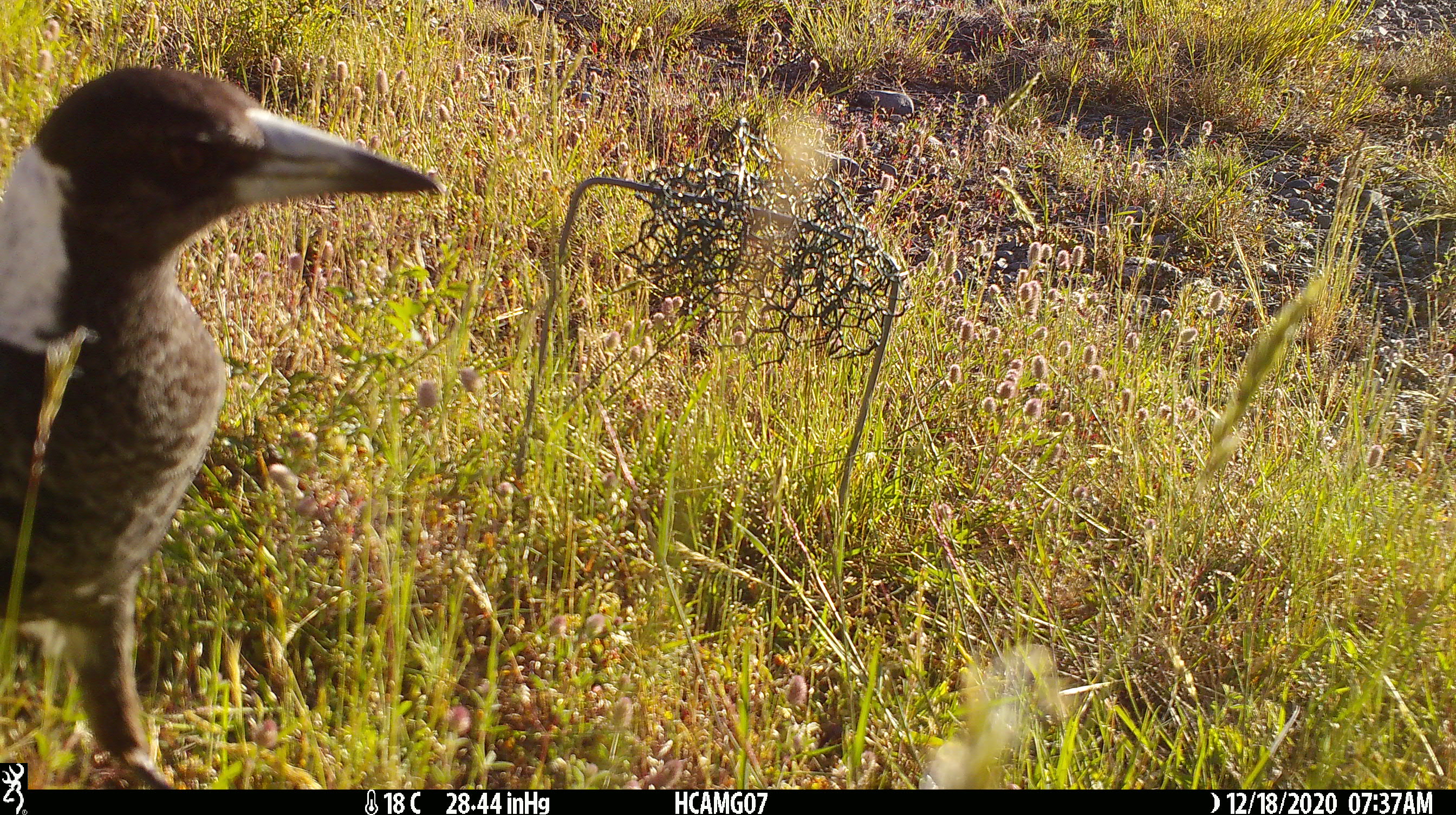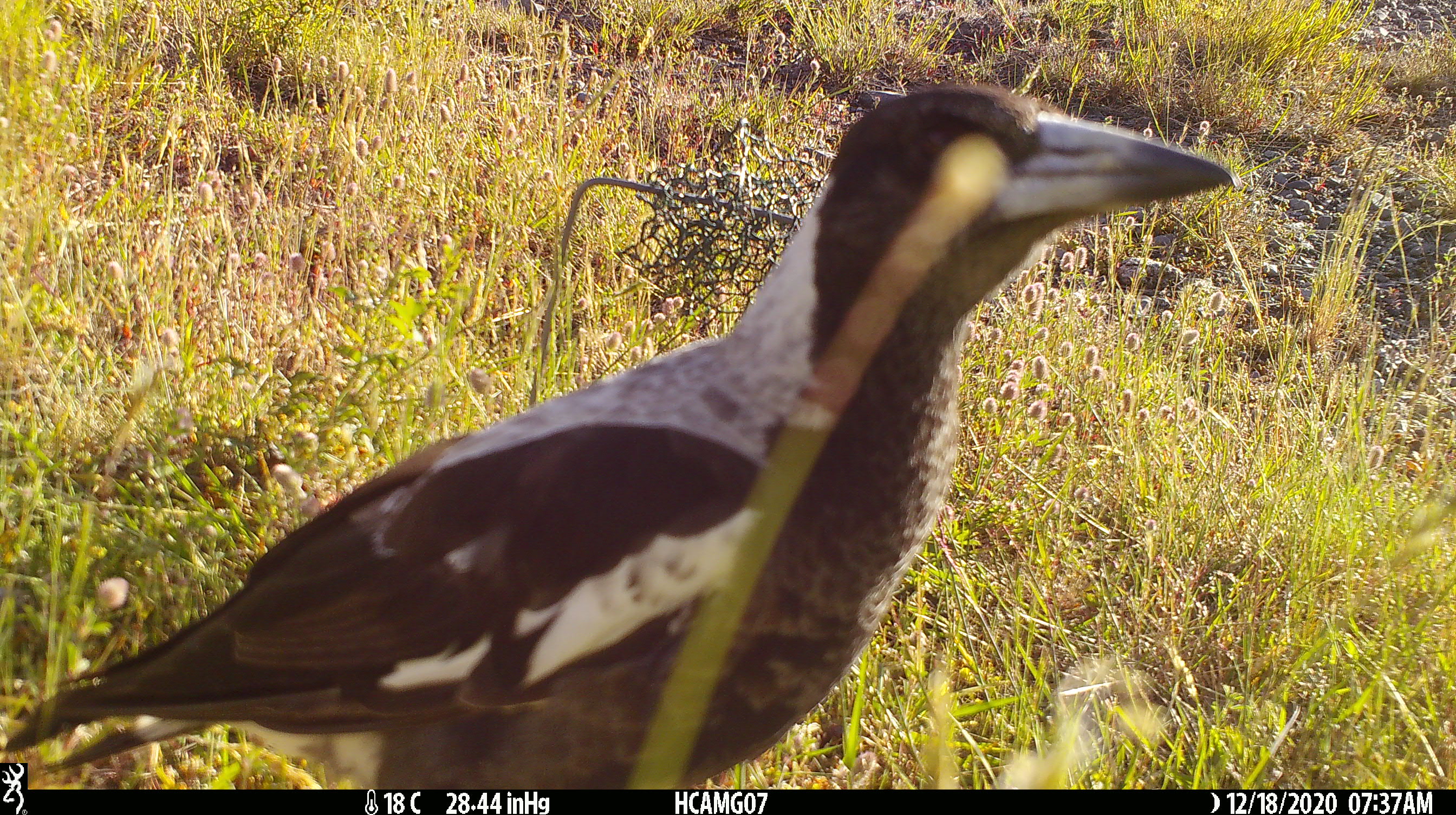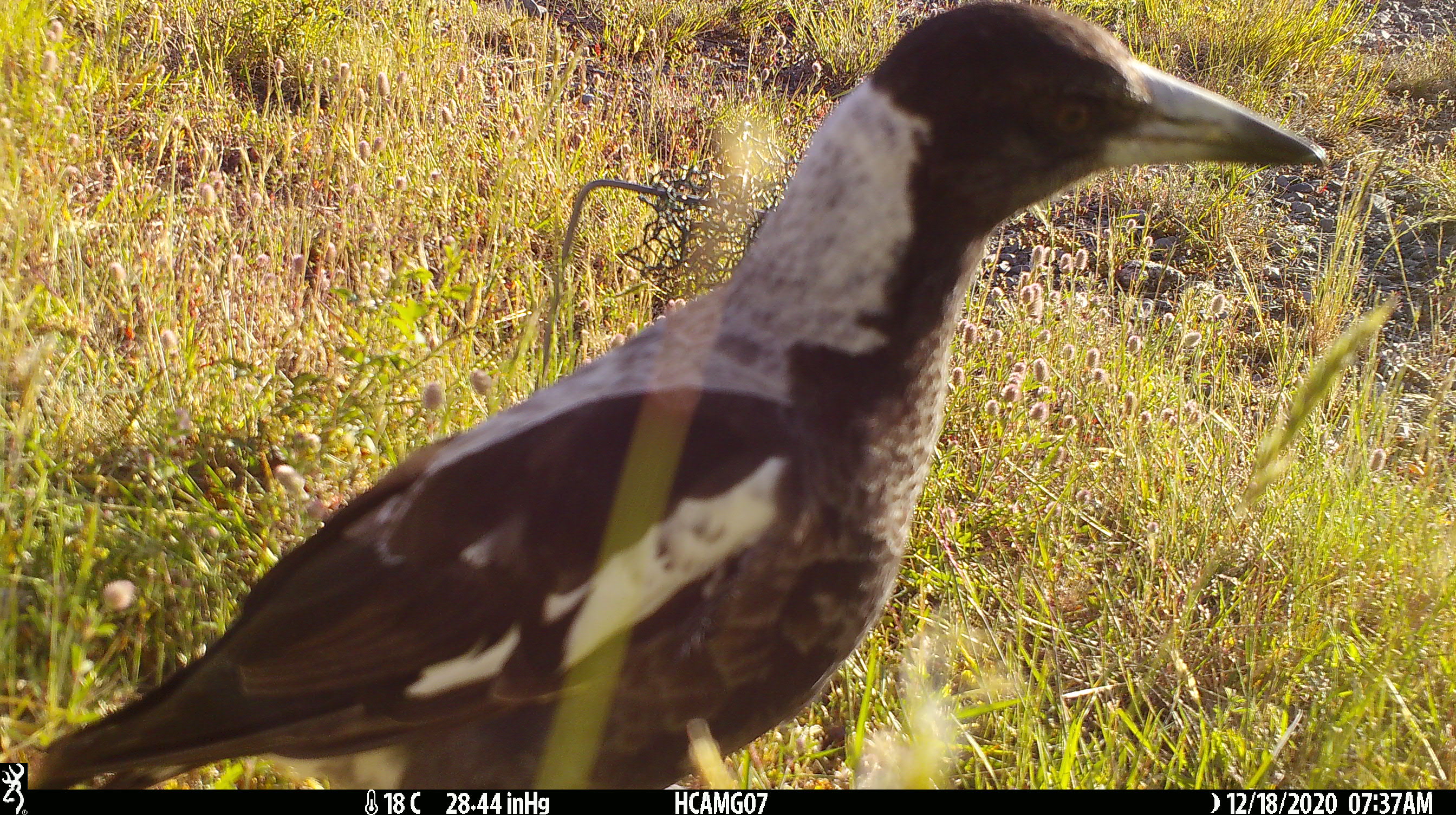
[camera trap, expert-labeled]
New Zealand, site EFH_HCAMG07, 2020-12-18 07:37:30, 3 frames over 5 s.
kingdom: Animalia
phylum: Chordata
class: Aves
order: Passeriformes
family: Artamidae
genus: Gymnorhina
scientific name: Gymnorhina tibicen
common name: australian magpie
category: magpie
Magpie (australian magpie) (Gymnorhina tibicen).